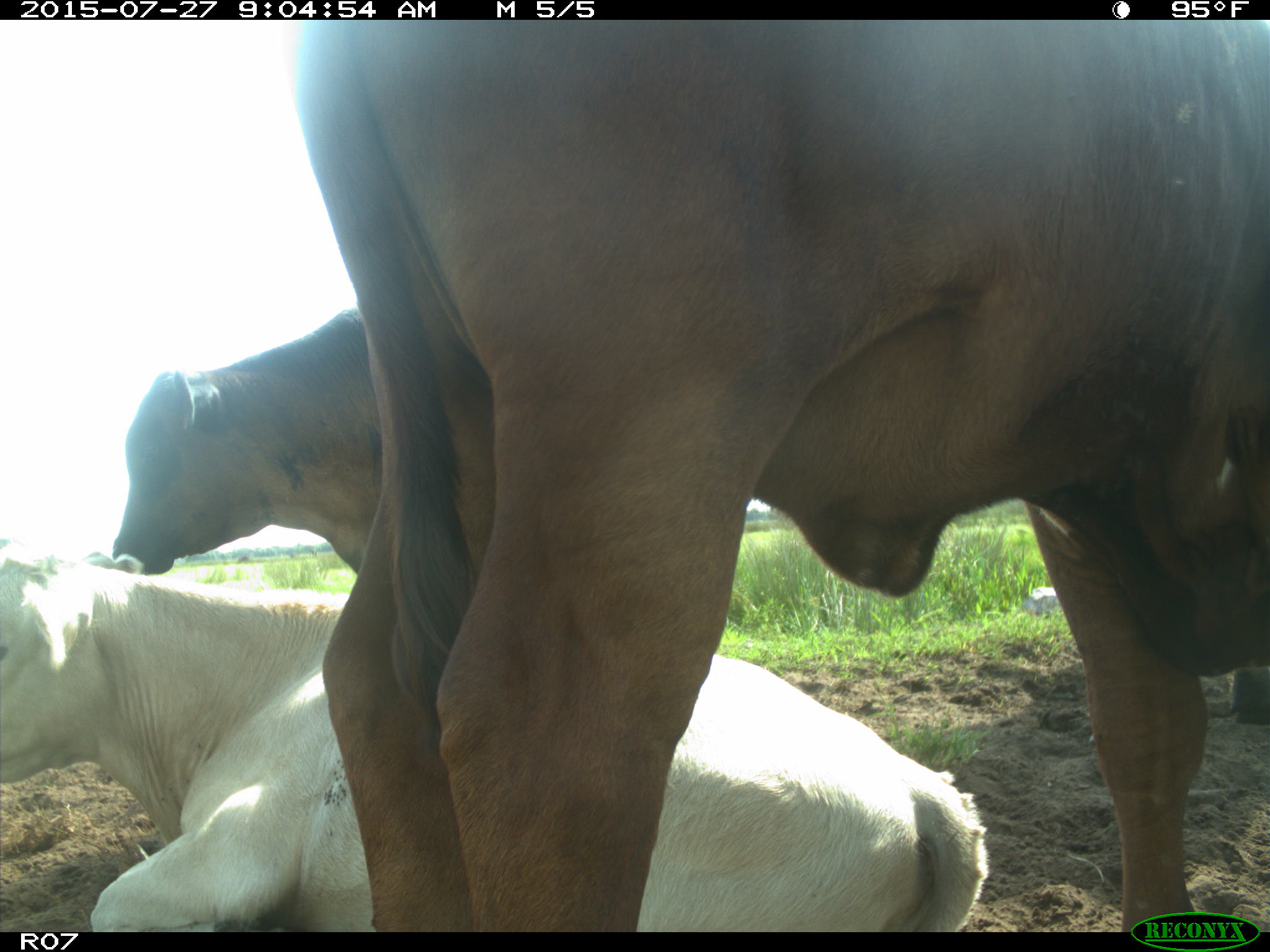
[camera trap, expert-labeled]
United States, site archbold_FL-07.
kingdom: Animalia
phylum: Chordata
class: Mammalia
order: Artiodactyla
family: Bovidae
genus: Bos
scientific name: Bos taurus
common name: domestic cow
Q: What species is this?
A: Bos taurus (domestic cow).